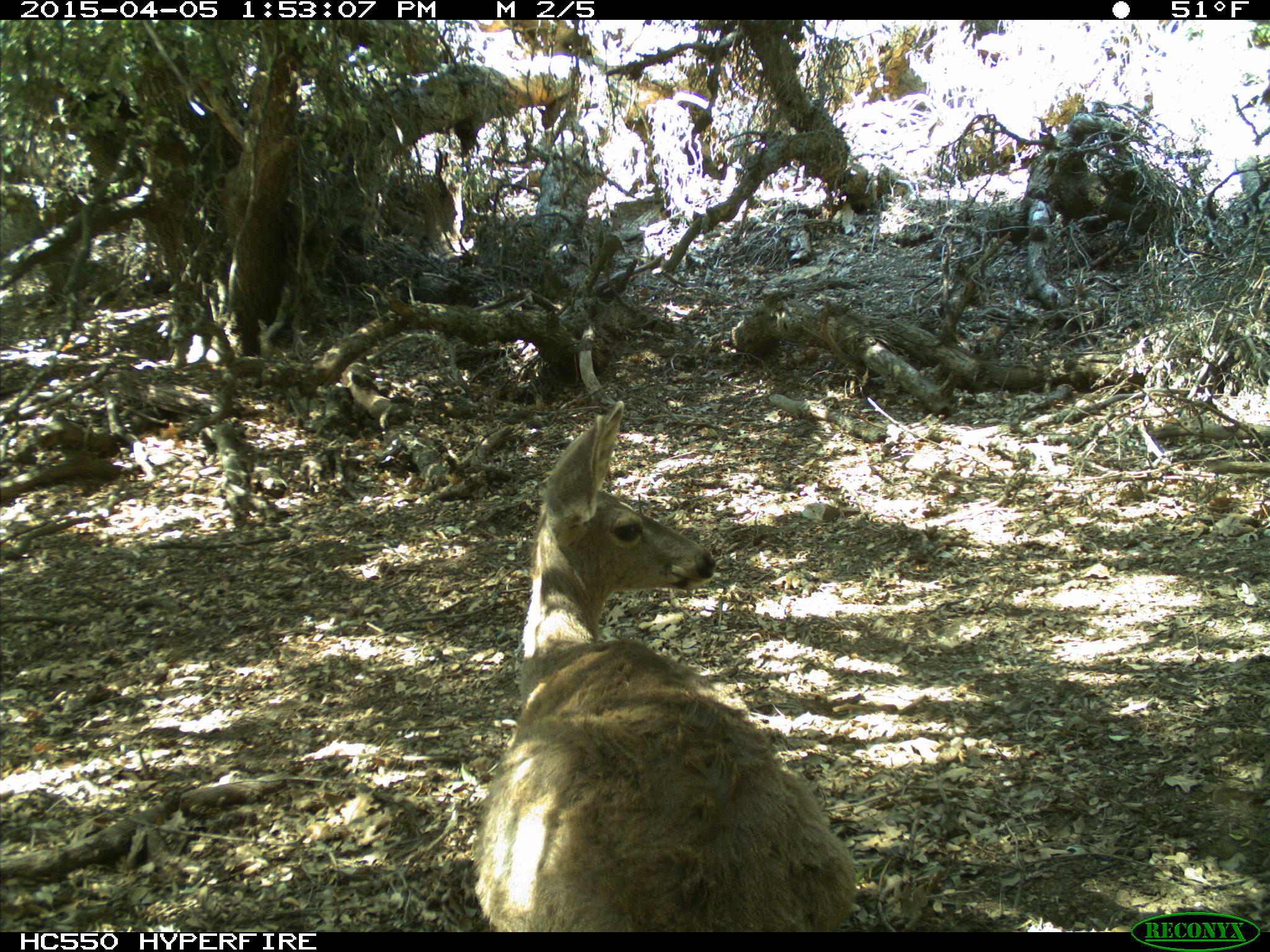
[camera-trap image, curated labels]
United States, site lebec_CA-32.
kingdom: Animalia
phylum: Chordata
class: Mammalia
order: Artiodactyla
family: Cervidae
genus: Odocoileus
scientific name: Odocoileus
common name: deer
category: unidentified deer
Unidentified deer (deer) (Odocoileus).